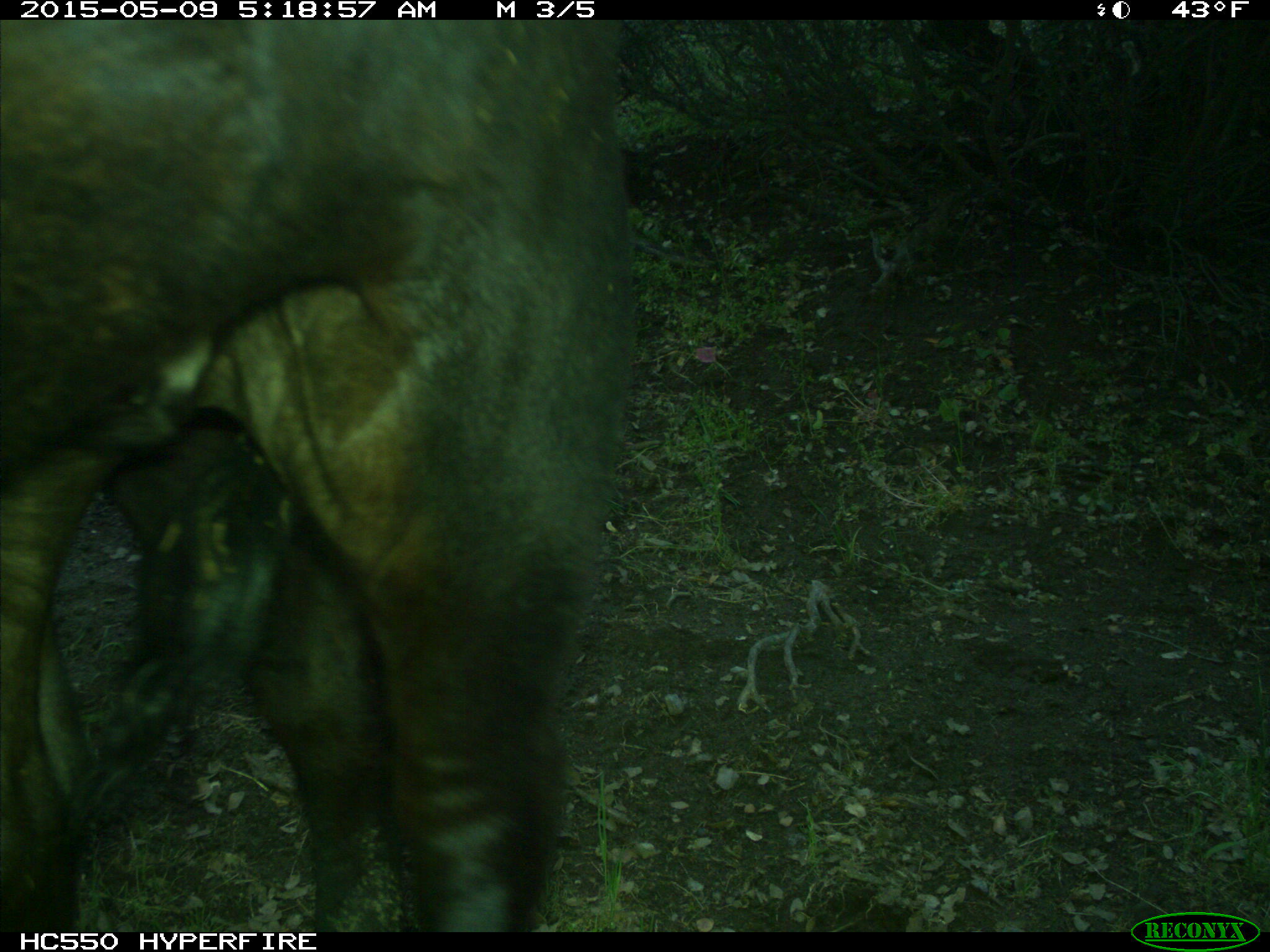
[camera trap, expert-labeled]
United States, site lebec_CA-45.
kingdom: Animalia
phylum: Chordata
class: Mammalia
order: Artiodactyla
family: Bovidae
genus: Bos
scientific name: Bos taurus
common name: domestic cow